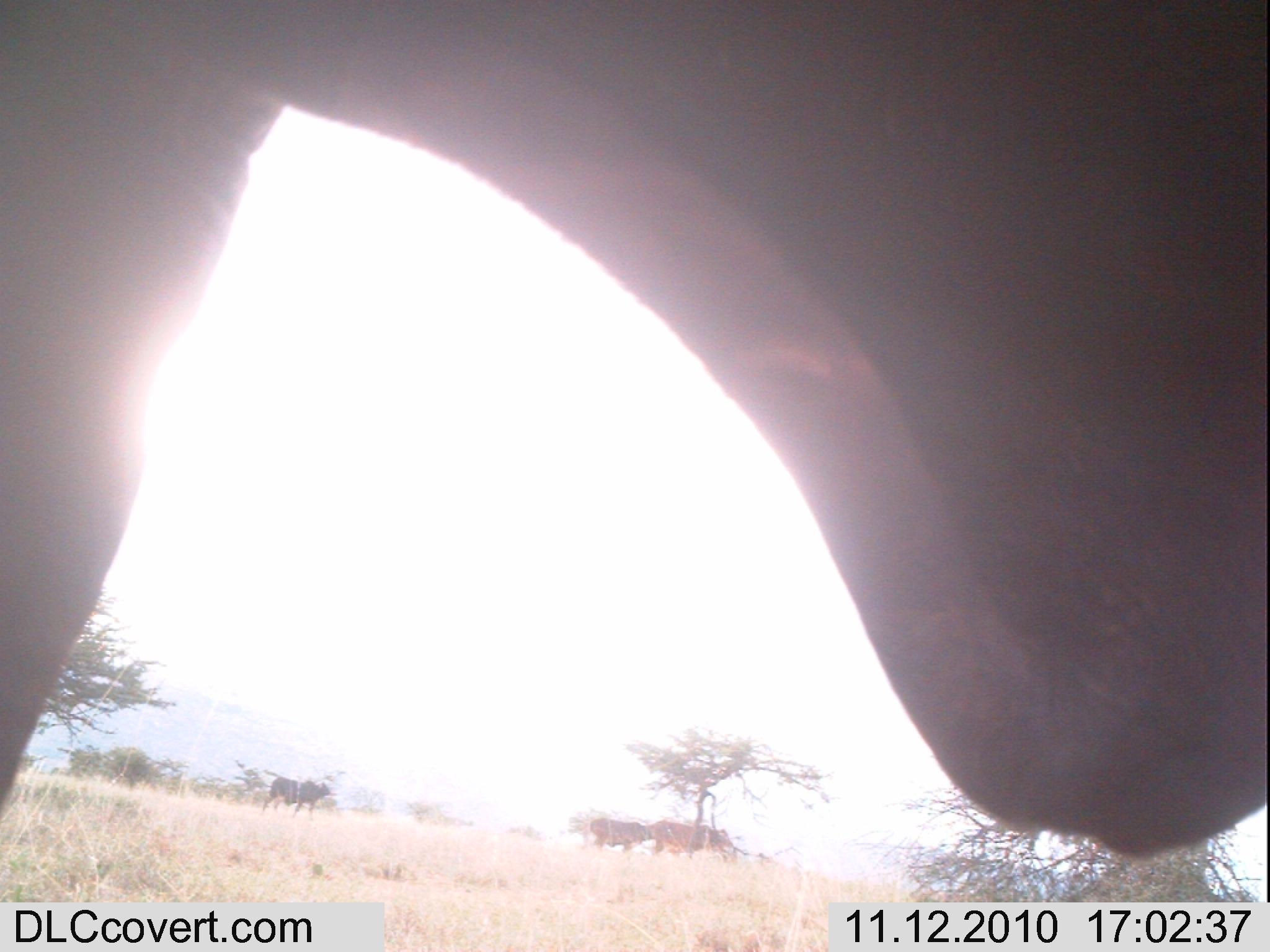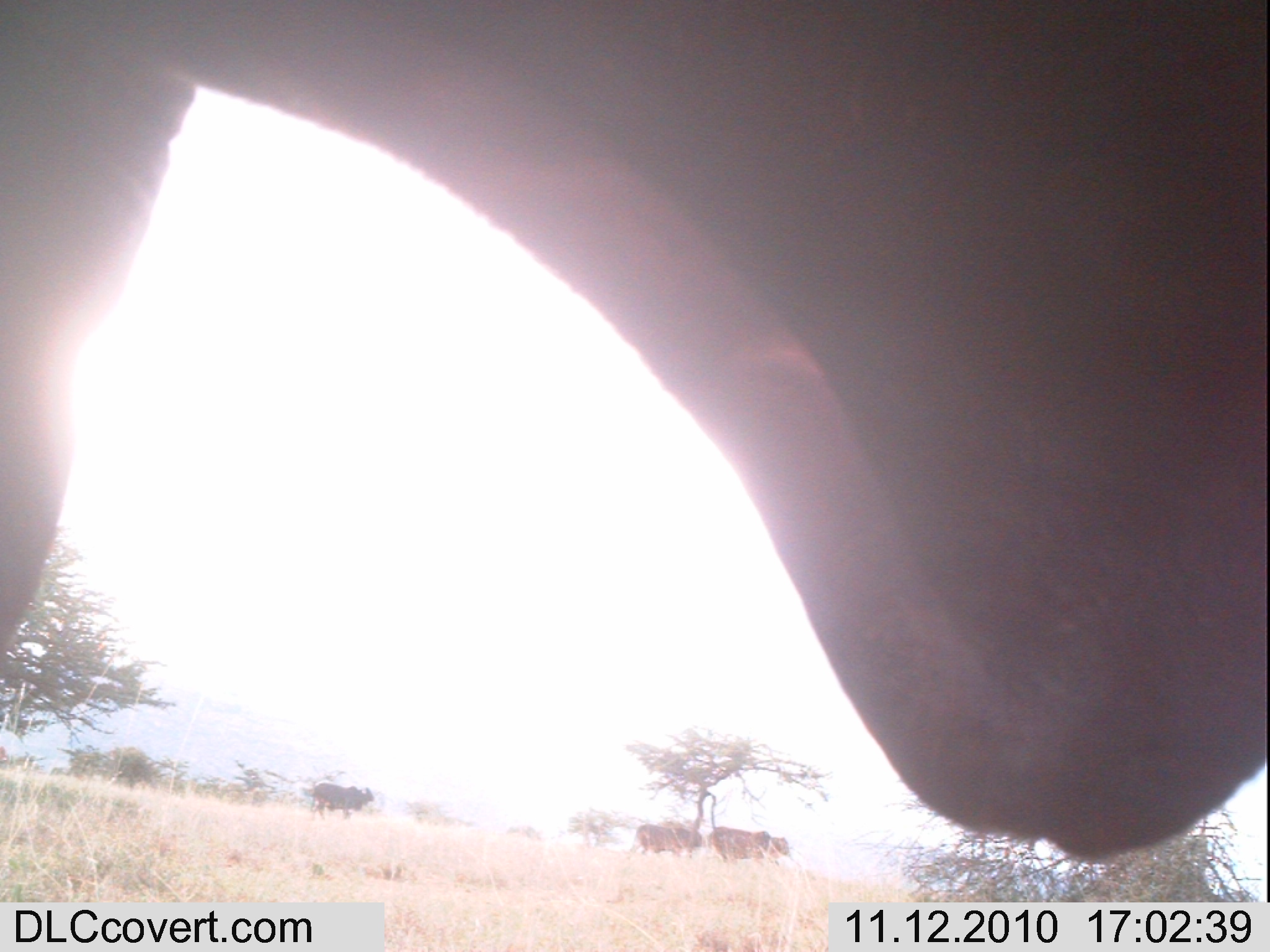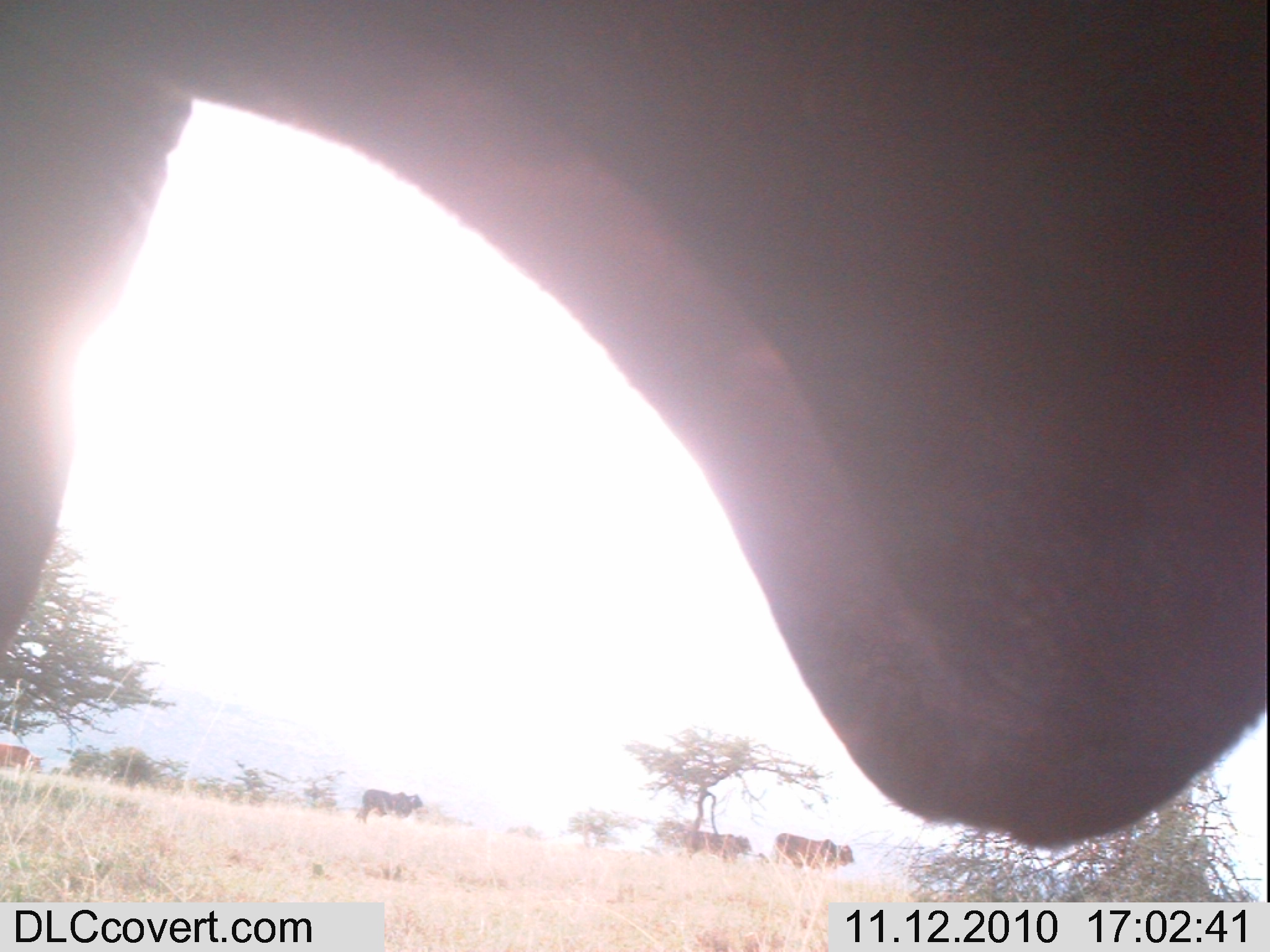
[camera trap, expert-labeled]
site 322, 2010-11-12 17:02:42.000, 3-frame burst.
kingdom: Animalia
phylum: Chordata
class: Mammalia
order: Artiodactyla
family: Bovidae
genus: Bos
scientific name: Bos taurus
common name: domestic cattle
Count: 5.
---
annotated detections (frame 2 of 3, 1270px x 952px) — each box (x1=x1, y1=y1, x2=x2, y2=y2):
bos taurus: (x1=0, y1=3, x2=1265, y2=871); (x1=708, y1=826, x2=791, y2=862); (x1=633, y1=820, x2=710, y2=858); (x1=309, y1=782, x2=375, y2=820)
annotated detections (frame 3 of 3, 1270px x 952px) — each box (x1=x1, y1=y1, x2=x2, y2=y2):
bos taurus: (x1=0, y1=3, x2=1265, y2=853); (x1=773, y1=832, x2=855, y2=872); (x1=353, y1=787, x2=427, y2=828); (x1=681, y1=830, x2=750, y2=860); (x1=2, y1=743, x2=46, y2=777)